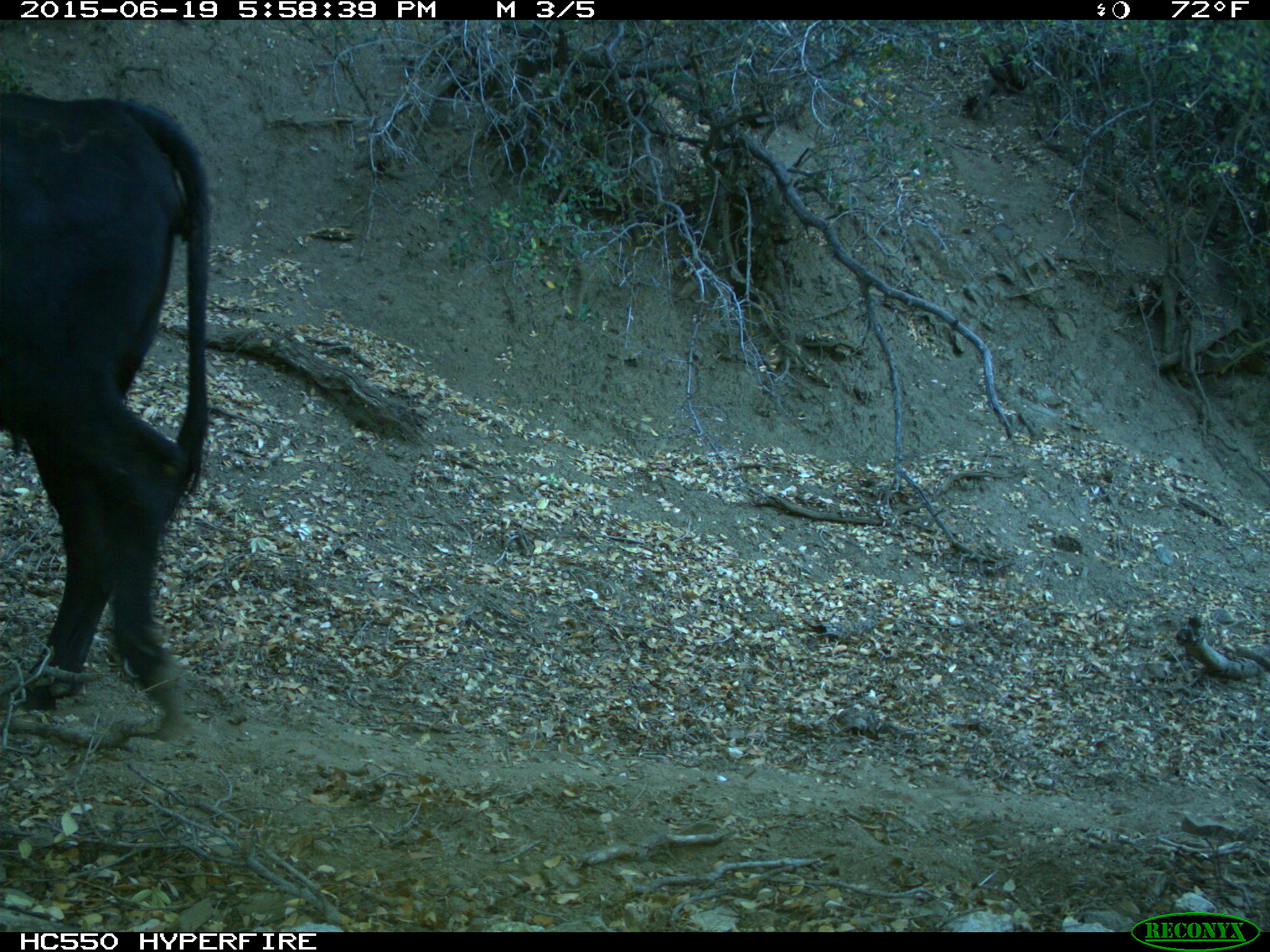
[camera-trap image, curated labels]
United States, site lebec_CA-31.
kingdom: Animalia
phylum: Chordata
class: Mammalia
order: Artiodactyla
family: Bovidae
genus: Bos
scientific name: Bos taurus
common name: domestic cow